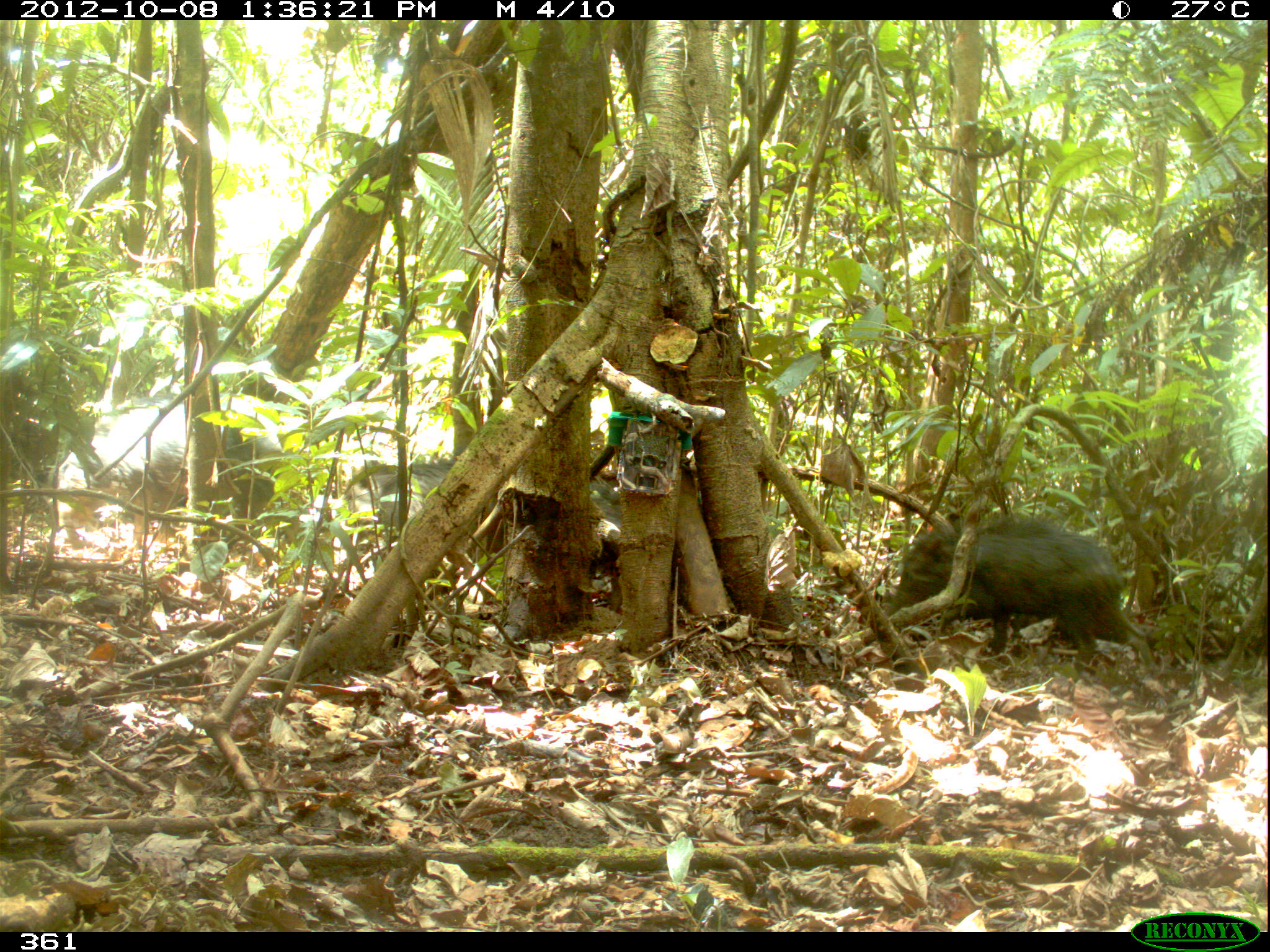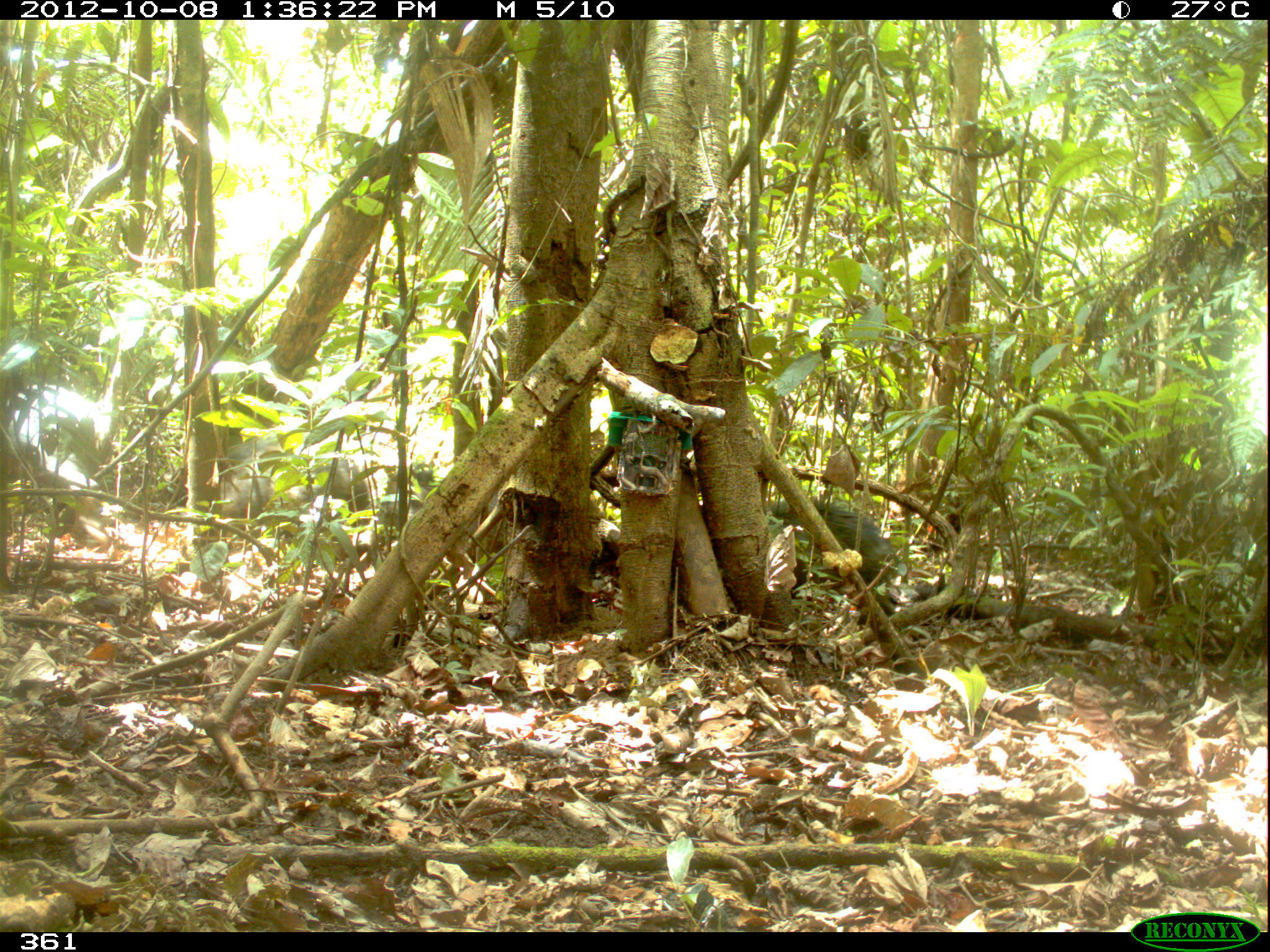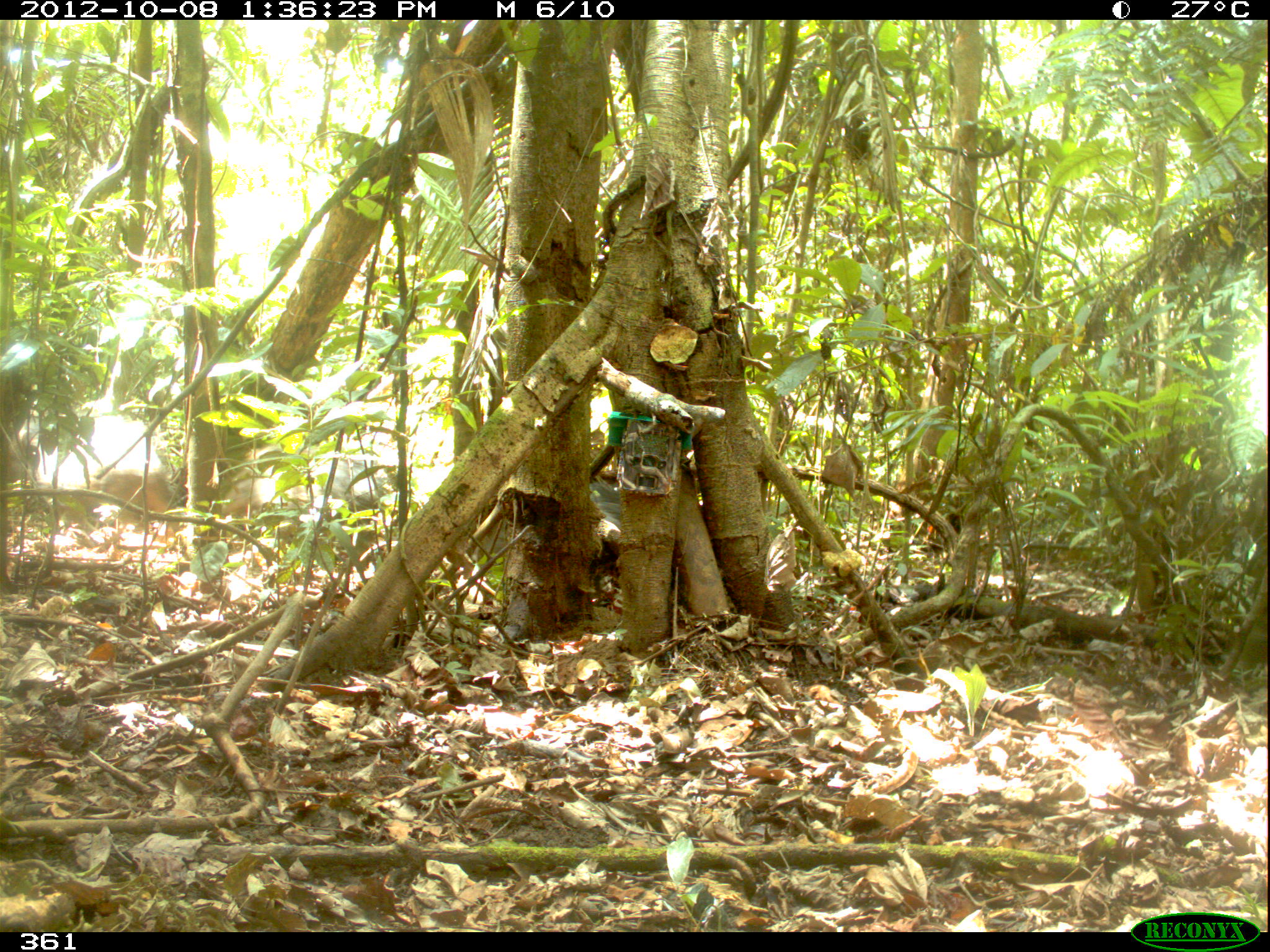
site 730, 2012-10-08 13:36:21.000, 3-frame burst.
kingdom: Animalia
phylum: Chordata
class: Mammalia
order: Artiodactyla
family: Tayassuidae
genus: Tayassu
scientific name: Tayassu pecari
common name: white-lipped peccary